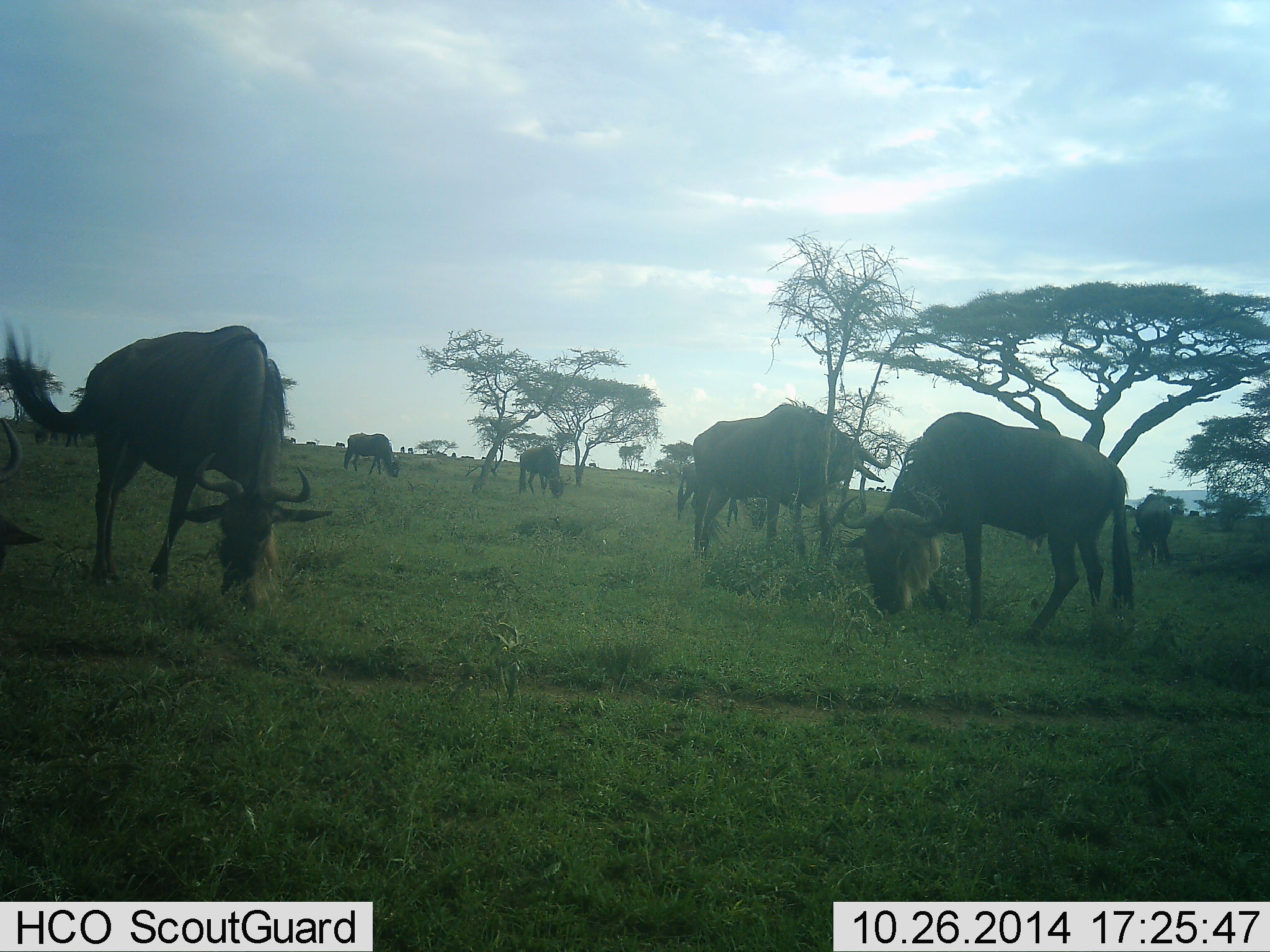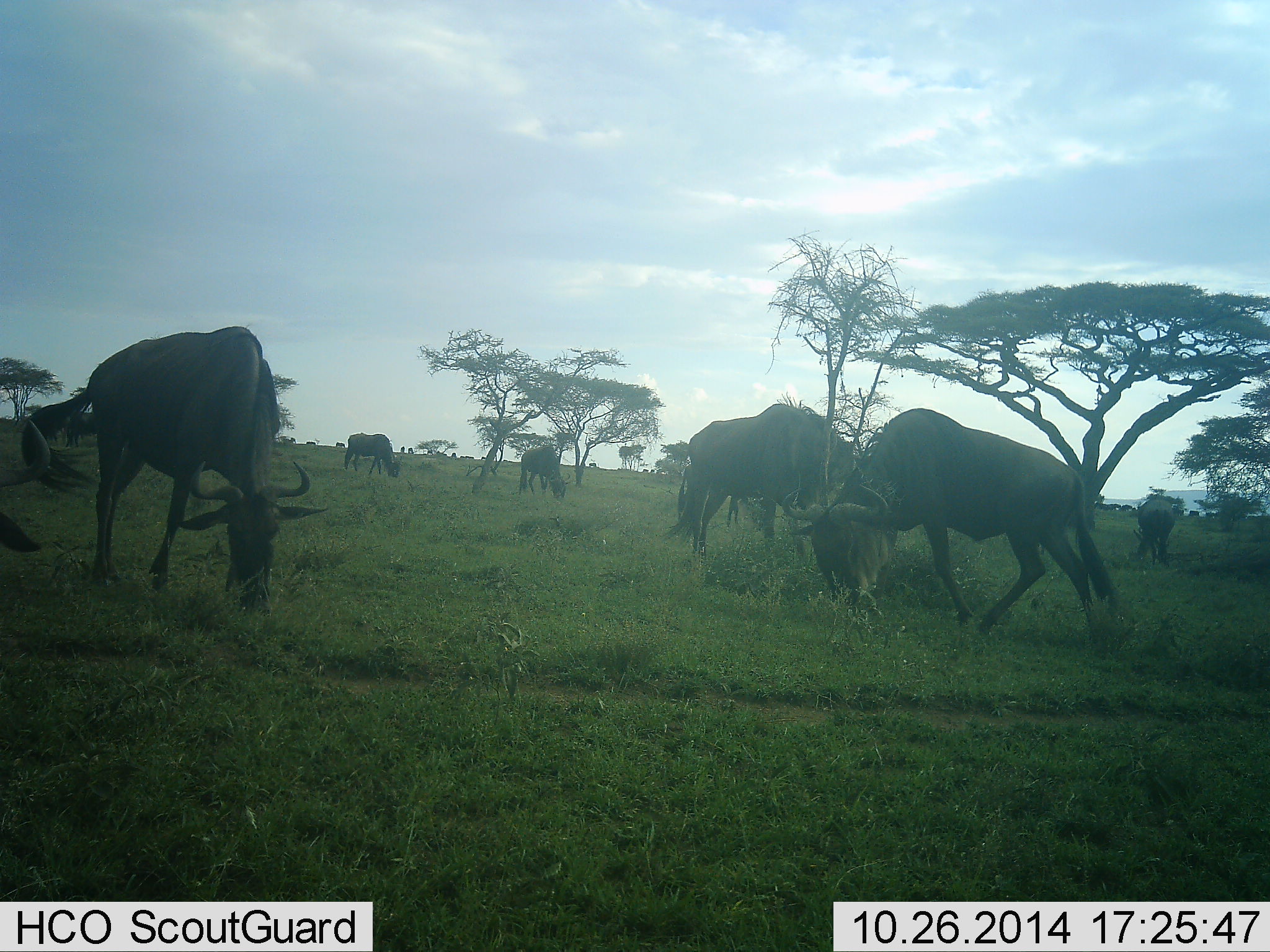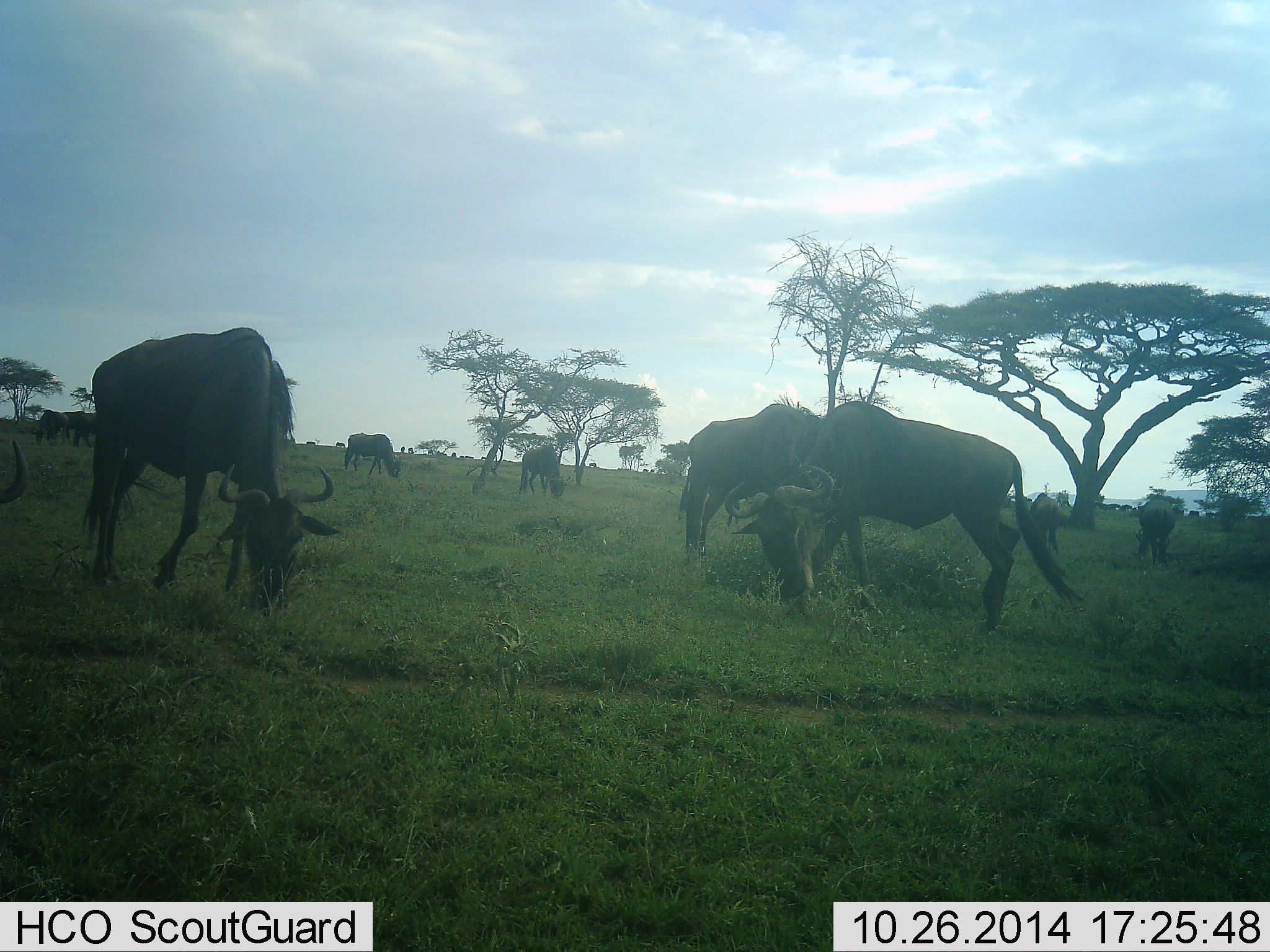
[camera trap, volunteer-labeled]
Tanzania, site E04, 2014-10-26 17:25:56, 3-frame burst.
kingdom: Animalia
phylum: Chordata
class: Mammalia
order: Artiodactyla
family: Bovidae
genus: Connochaetes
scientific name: Connochaetes taurinus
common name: blue wildebeest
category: wildebeest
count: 8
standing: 50%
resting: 0%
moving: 30%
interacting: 0%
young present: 0%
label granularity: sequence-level